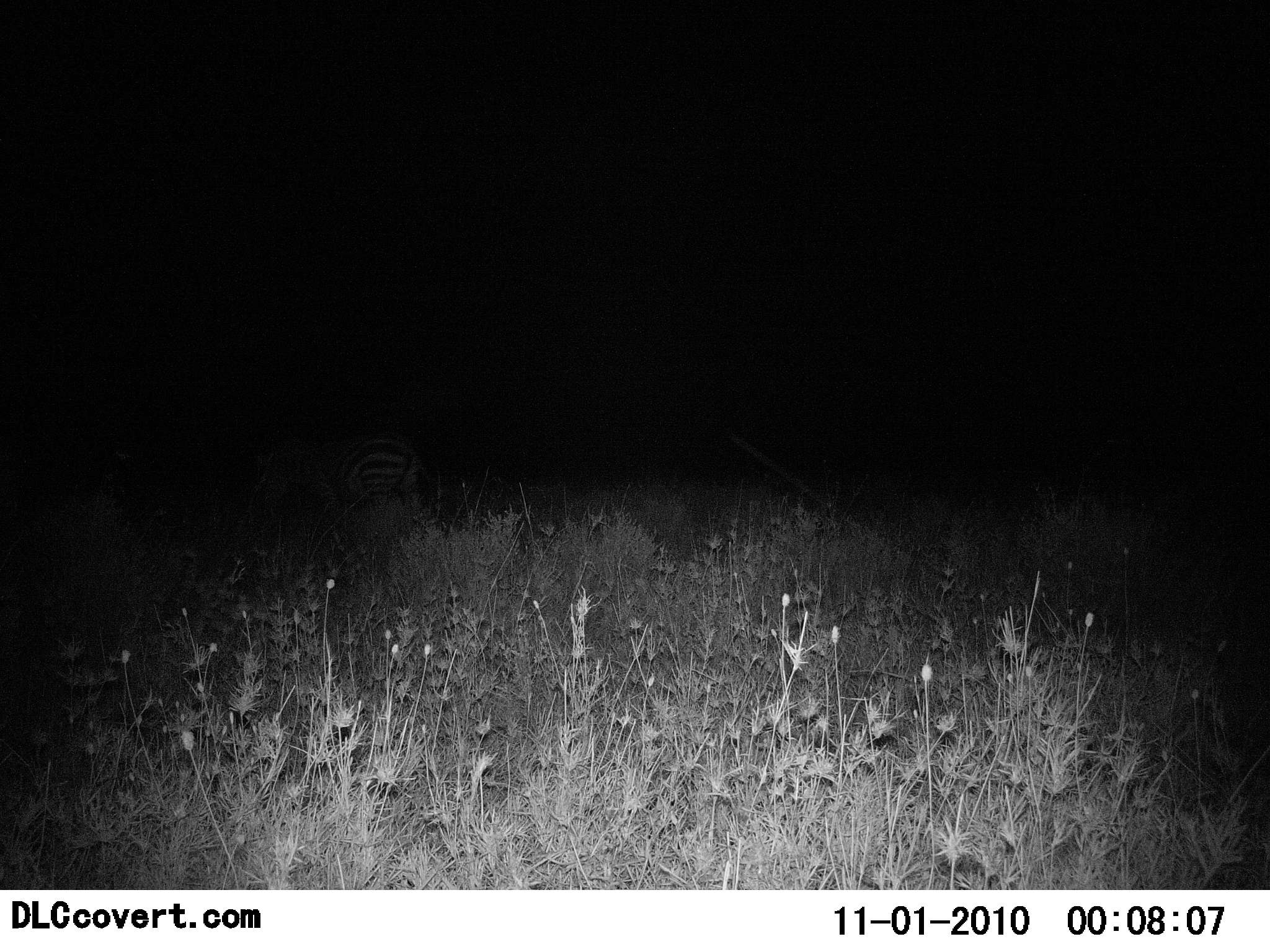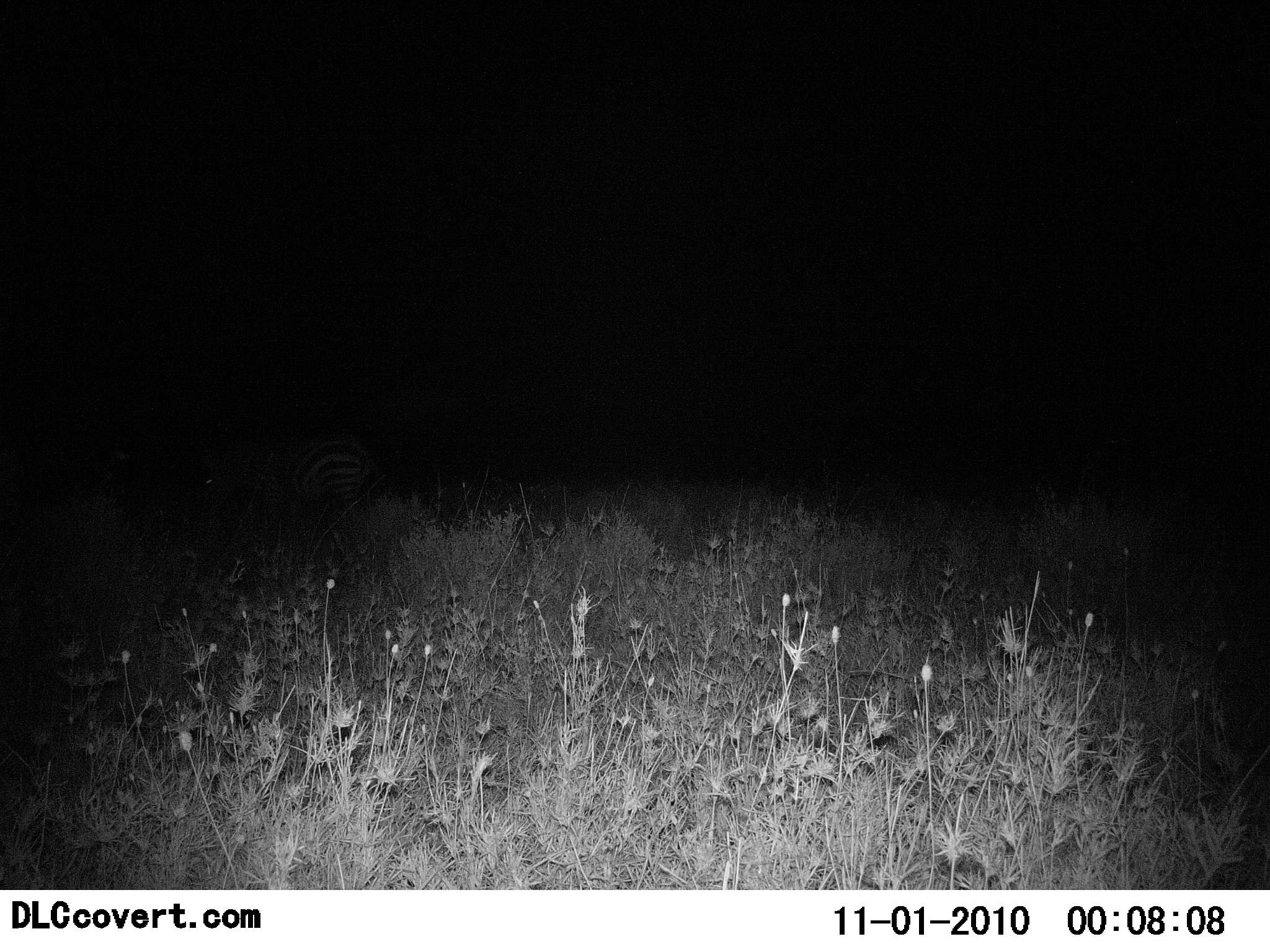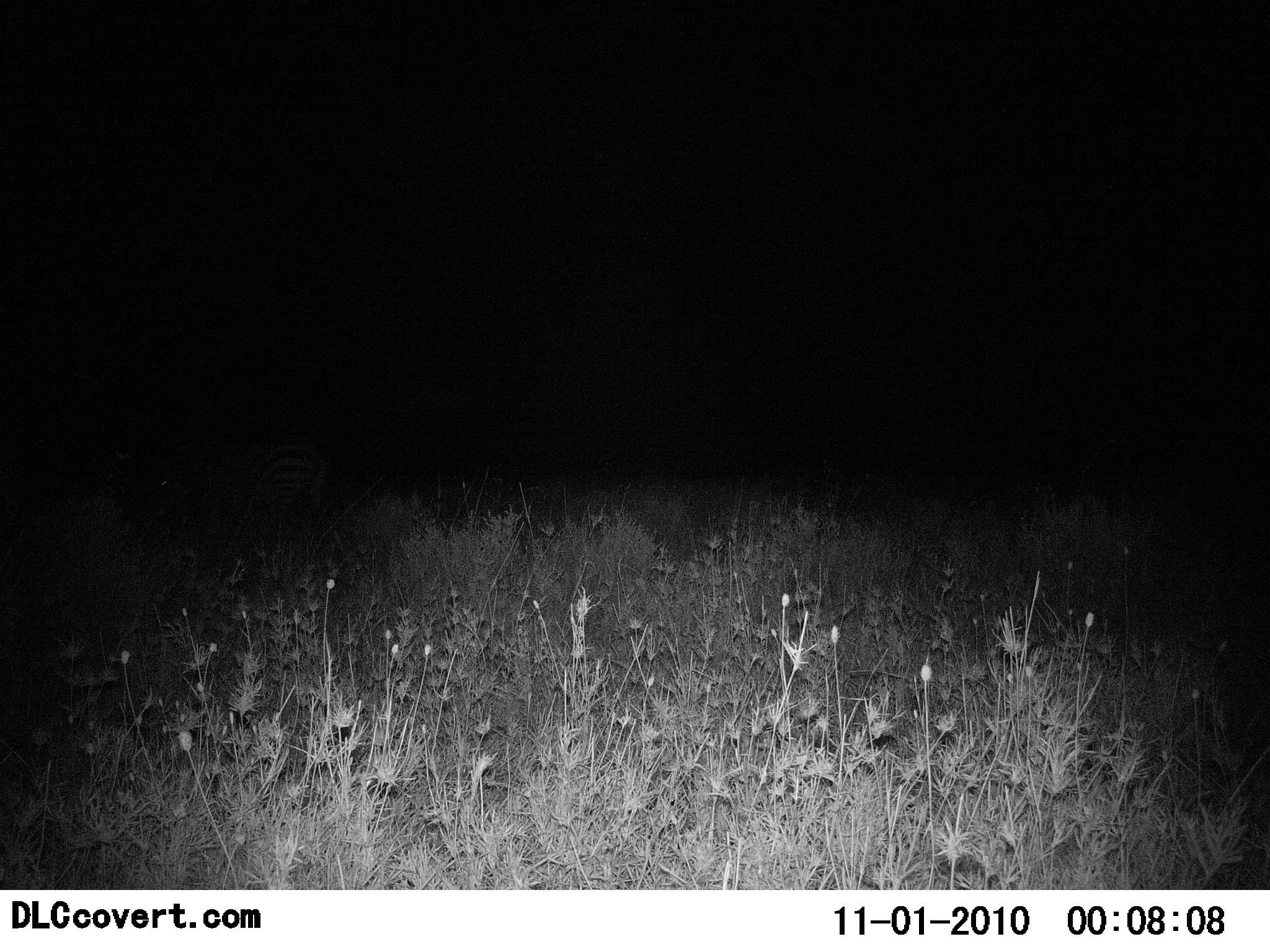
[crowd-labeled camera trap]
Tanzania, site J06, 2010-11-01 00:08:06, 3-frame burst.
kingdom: Animalia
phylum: Chordata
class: Mammalia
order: Perissodactyla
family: Equidae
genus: Equus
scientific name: Equus quagga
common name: plains zebra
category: zebra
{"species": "zebra (plains zebra) (Equus quagga)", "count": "1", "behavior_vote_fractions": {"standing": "14%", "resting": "0%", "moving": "86%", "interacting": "0%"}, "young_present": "0%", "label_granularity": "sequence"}